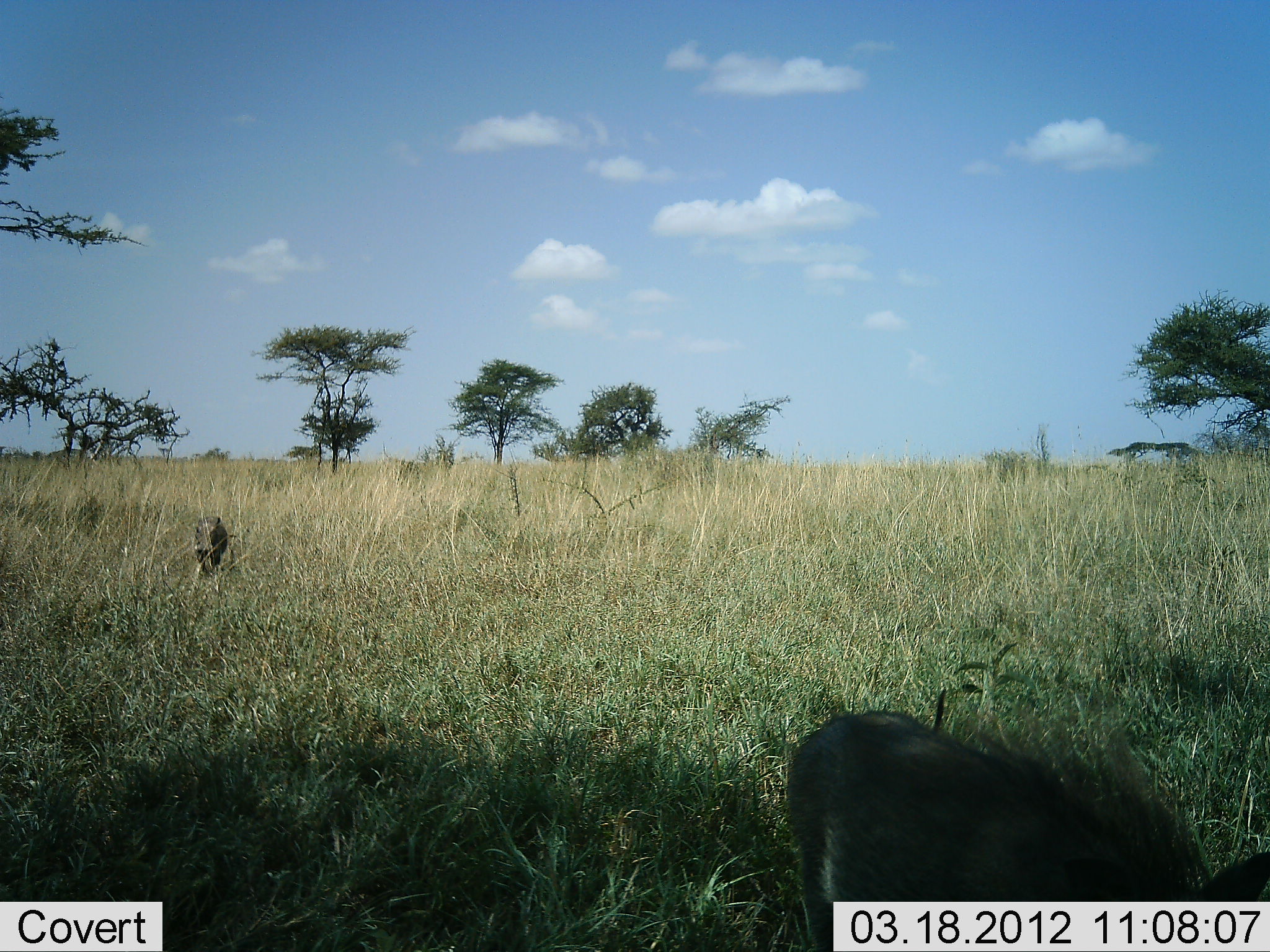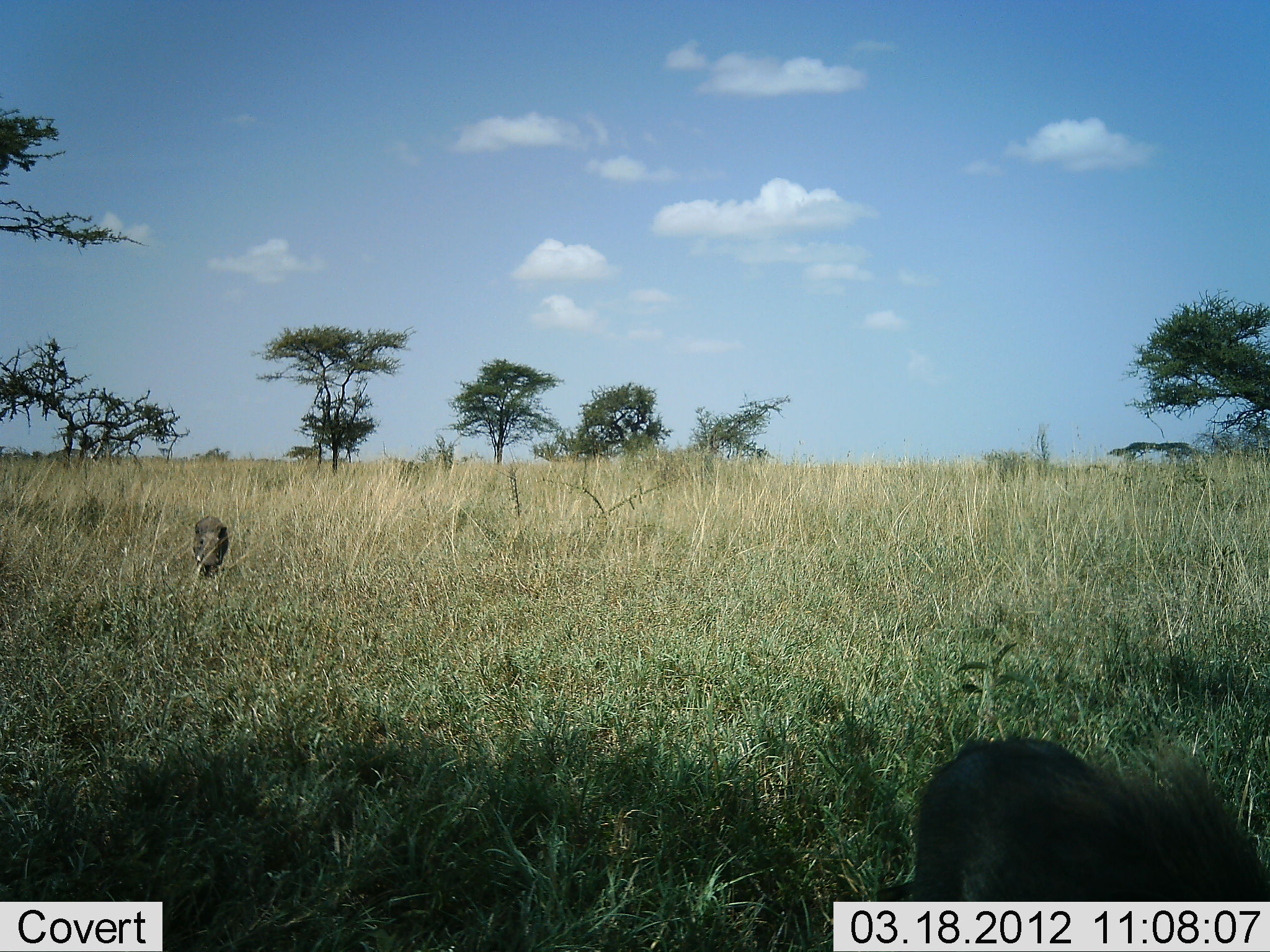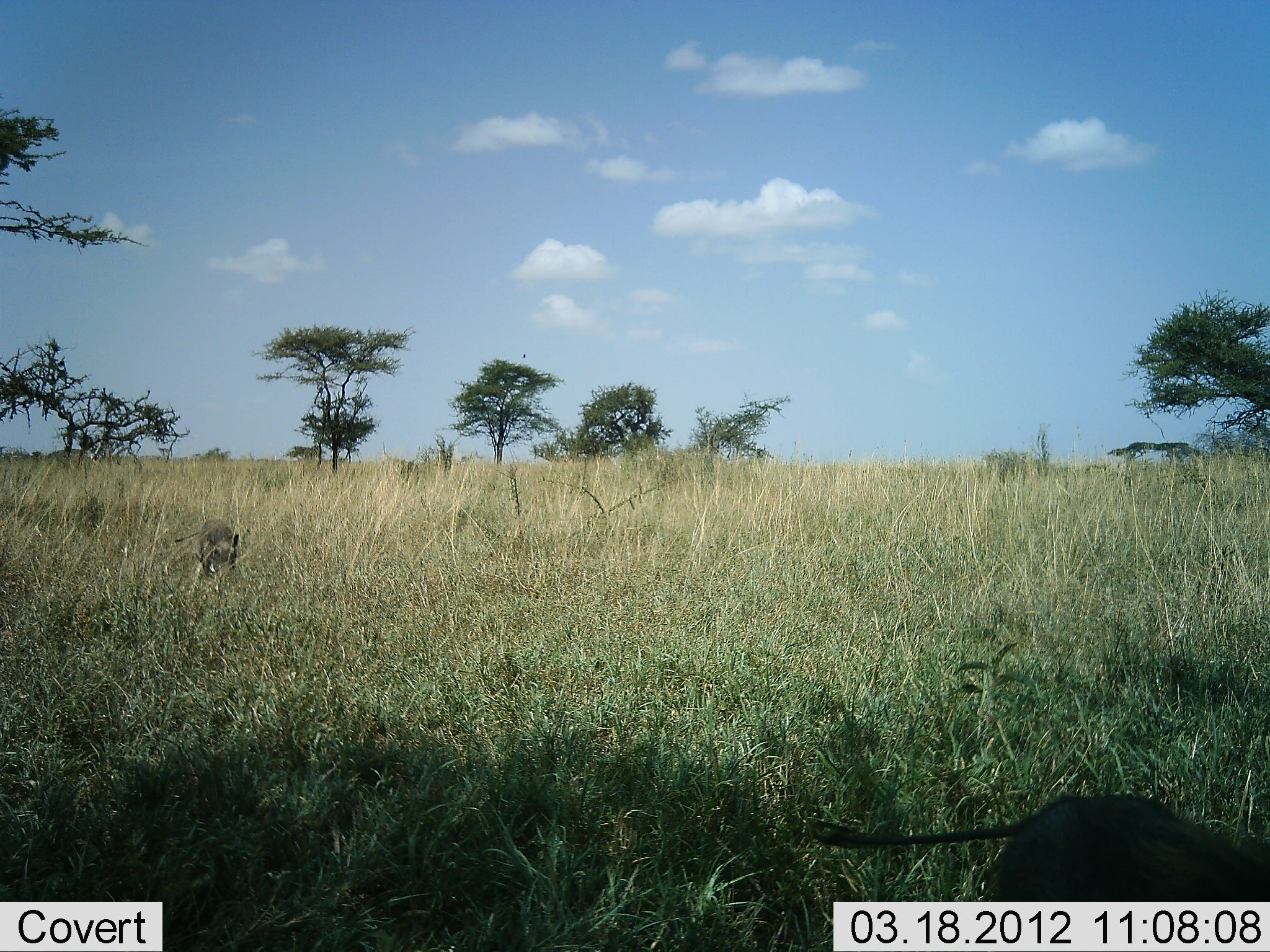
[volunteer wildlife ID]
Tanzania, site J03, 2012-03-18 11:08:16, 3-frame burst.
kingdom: Animalia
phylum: Chordata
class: Mammalia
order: Artiodactyla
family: Suidae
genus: Phacochoerus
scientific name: Phacochoerus africanus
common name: warthog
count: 2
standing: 4%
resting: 0%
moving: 88%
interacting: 0%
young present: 0%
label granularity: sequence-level